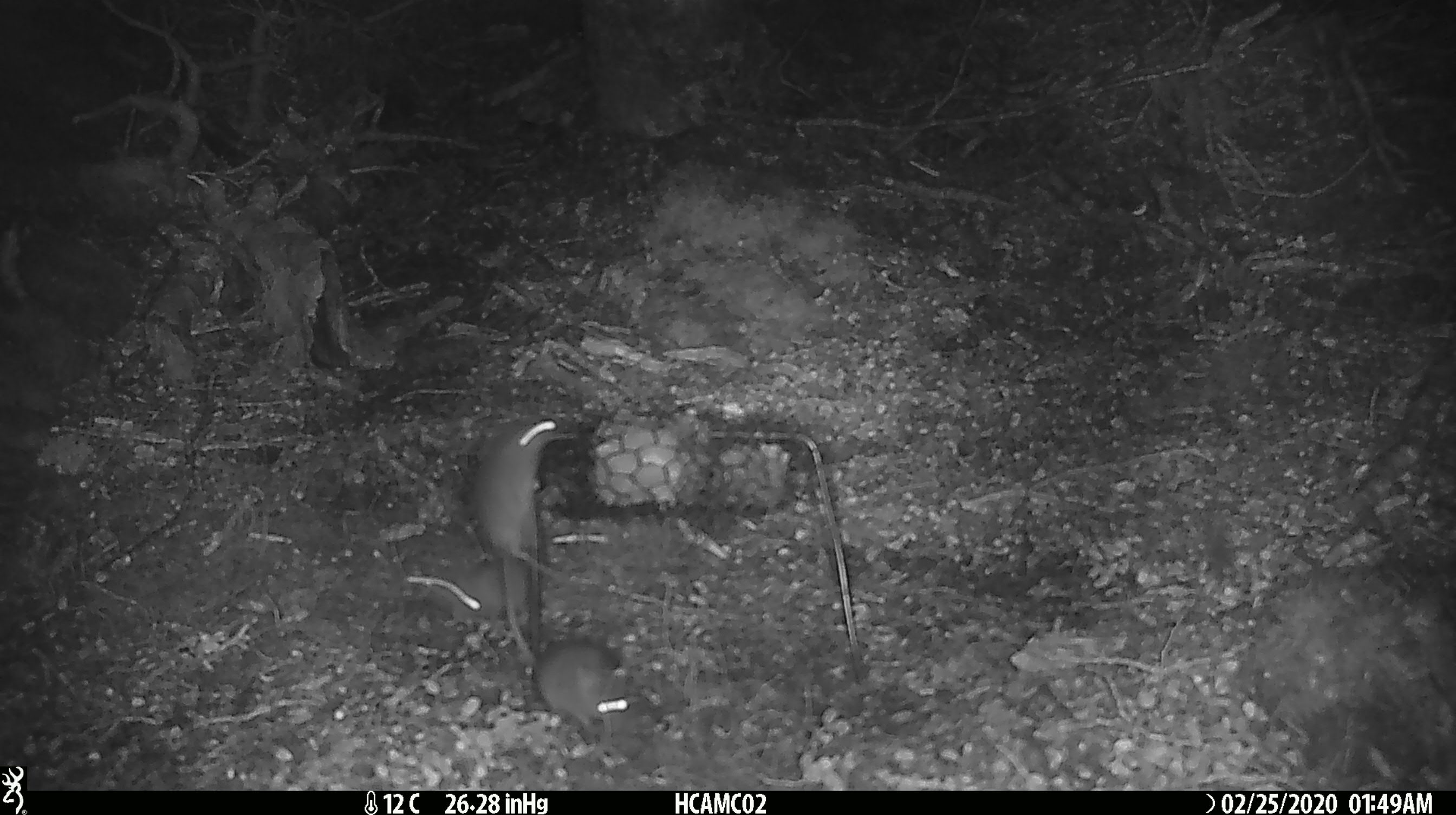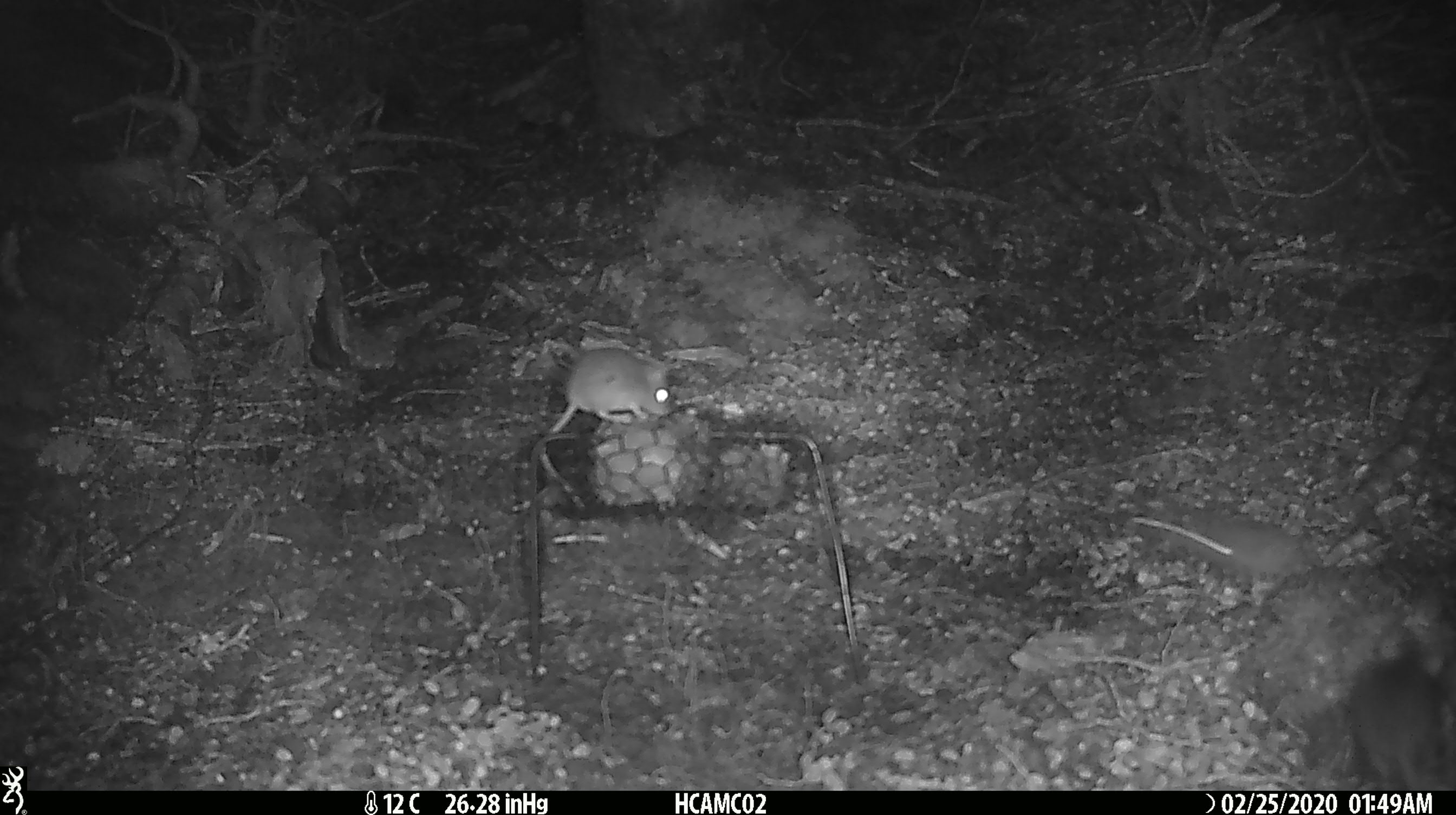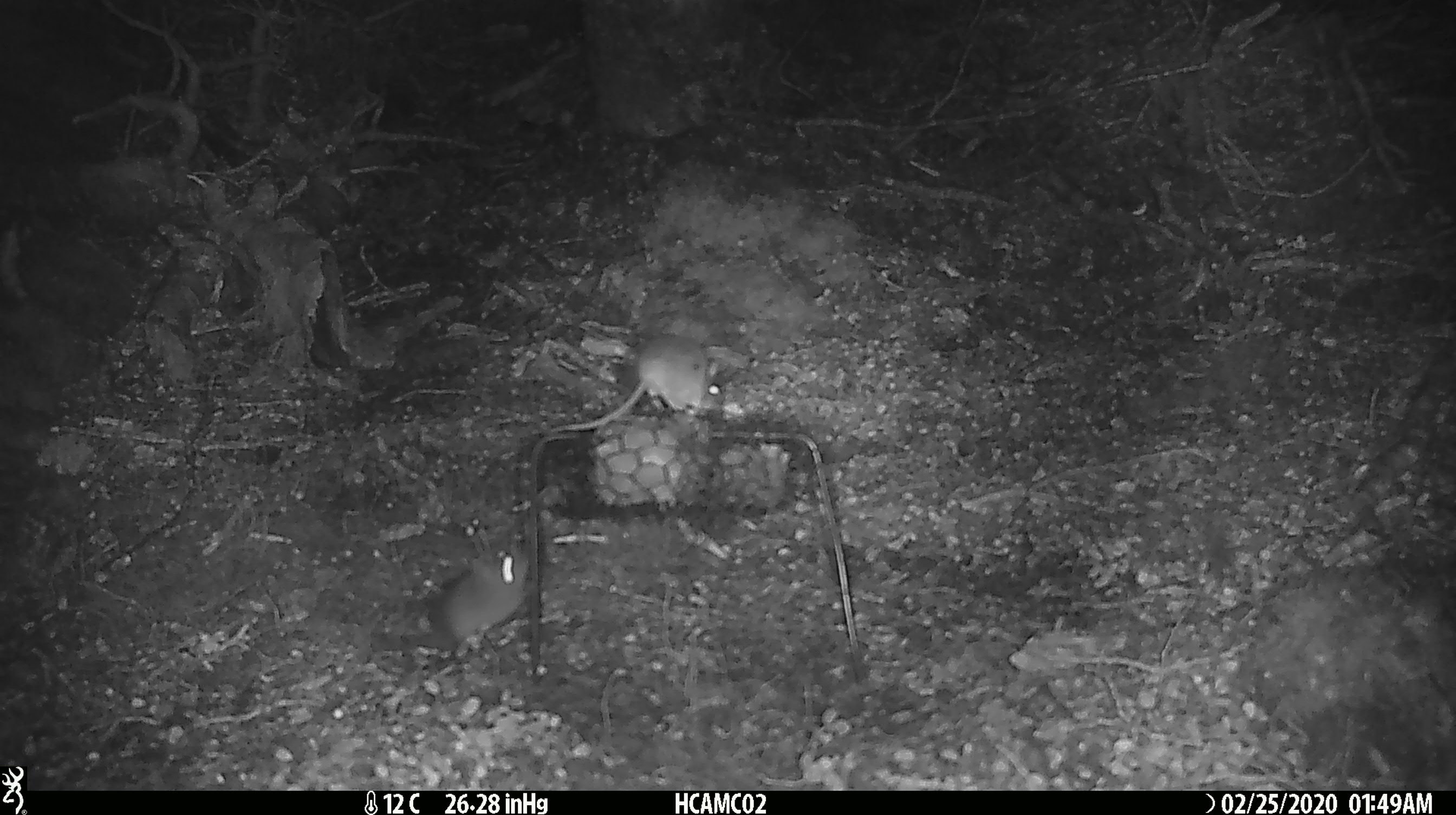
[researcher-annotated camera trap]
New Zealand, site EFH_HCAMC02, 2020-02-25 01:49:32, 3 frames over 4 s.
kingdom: Animalia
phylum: Chordata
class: Mammalia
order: Rodentia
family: Muridae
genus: Mus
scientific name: Mus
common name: mouse